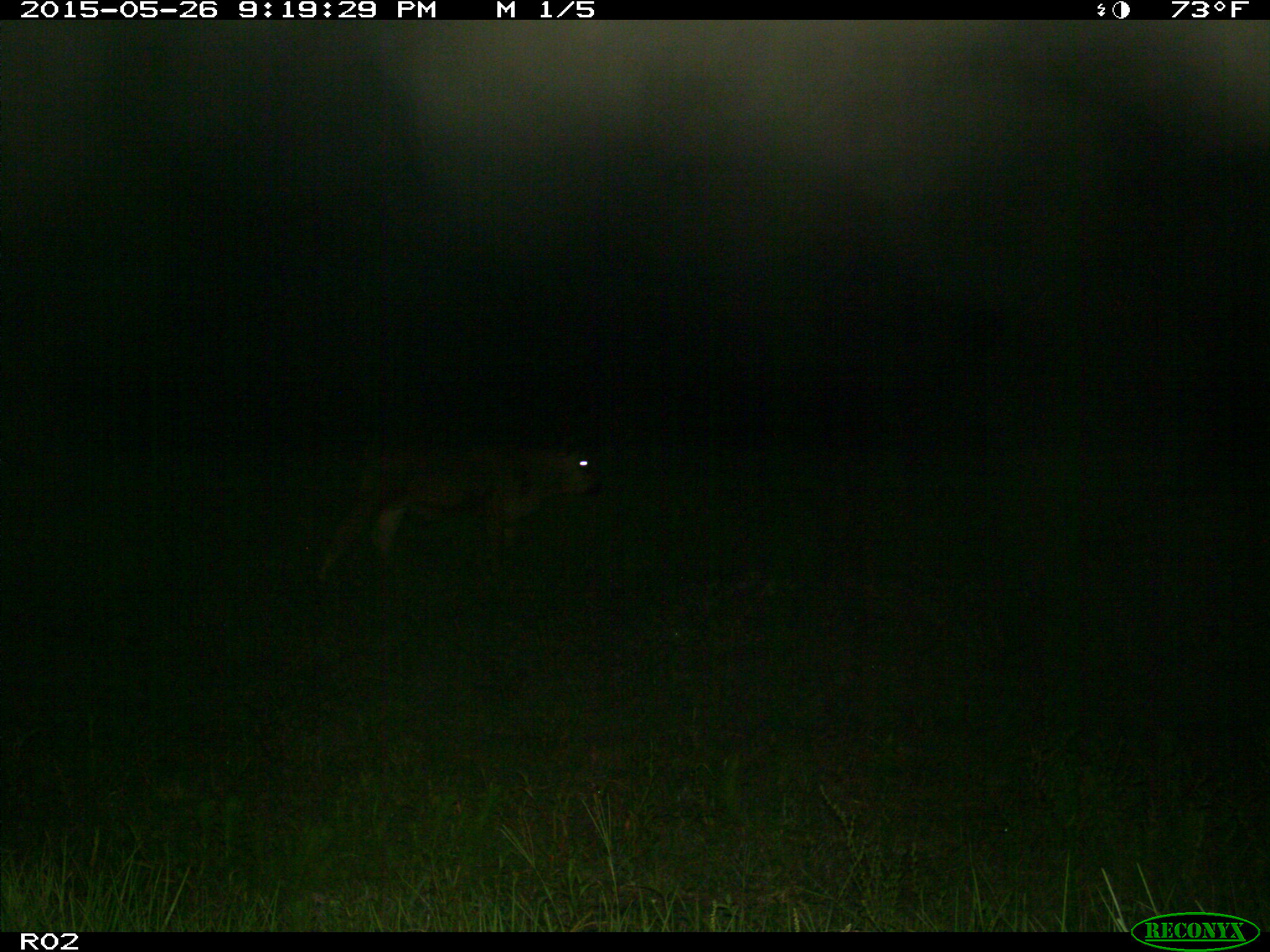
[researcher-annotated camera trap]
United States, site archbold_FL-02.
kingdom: Animalia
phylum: Chordata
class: Mammalia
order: Artiodactyla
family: Bovidae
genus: Bos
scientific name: Bos taurus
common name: domestic cow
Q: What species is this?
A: Bos taurus (domestic cow).